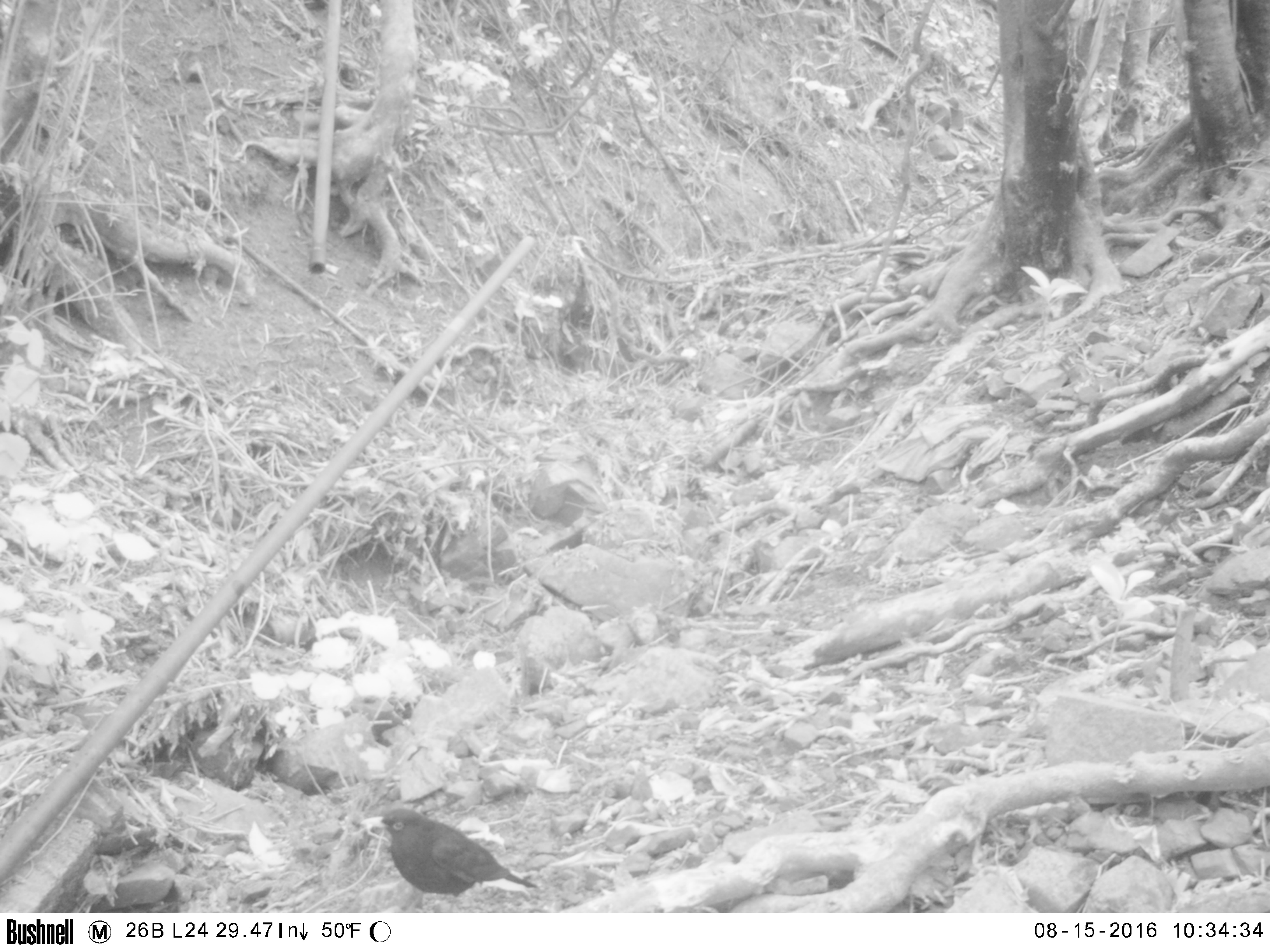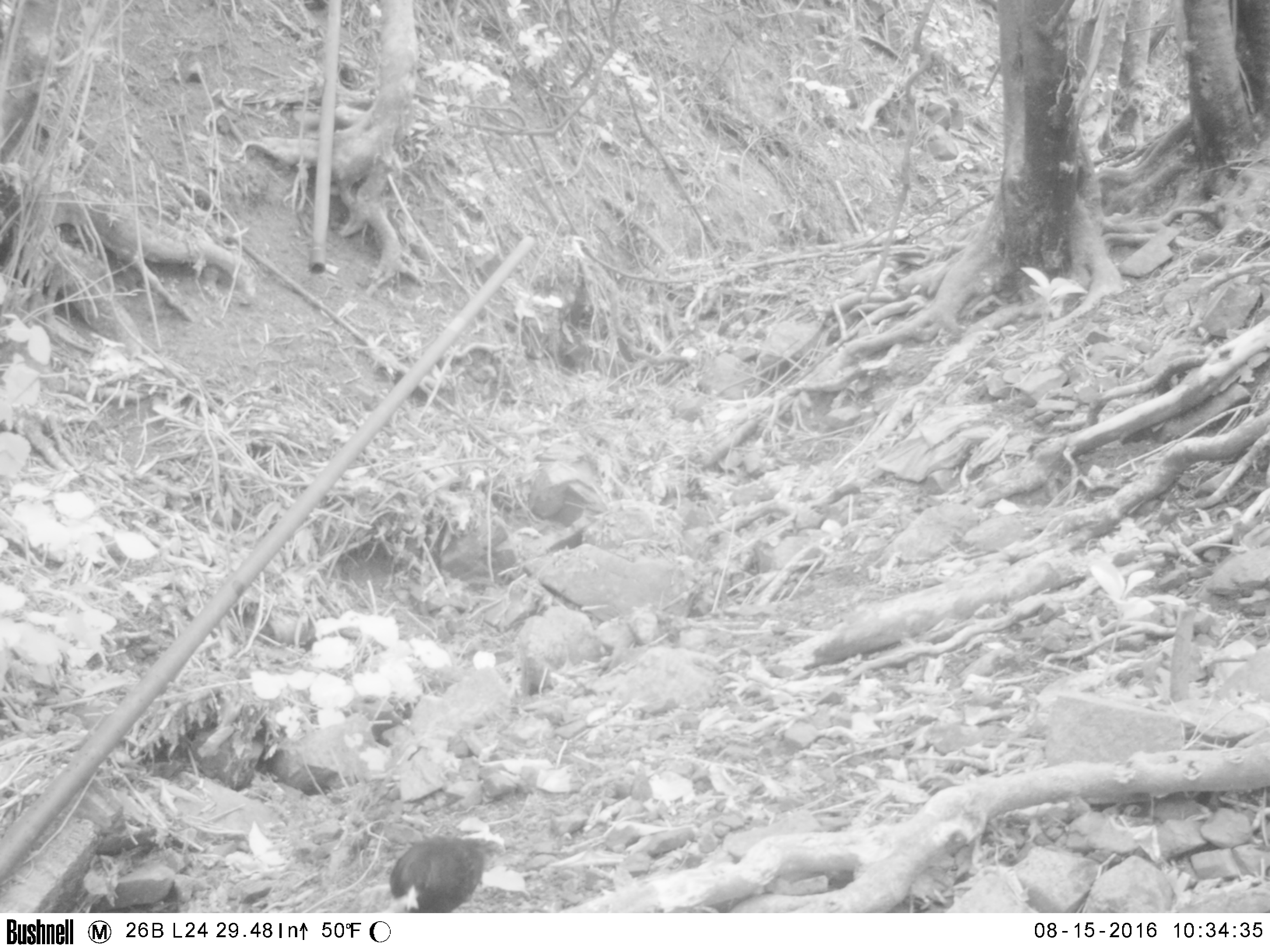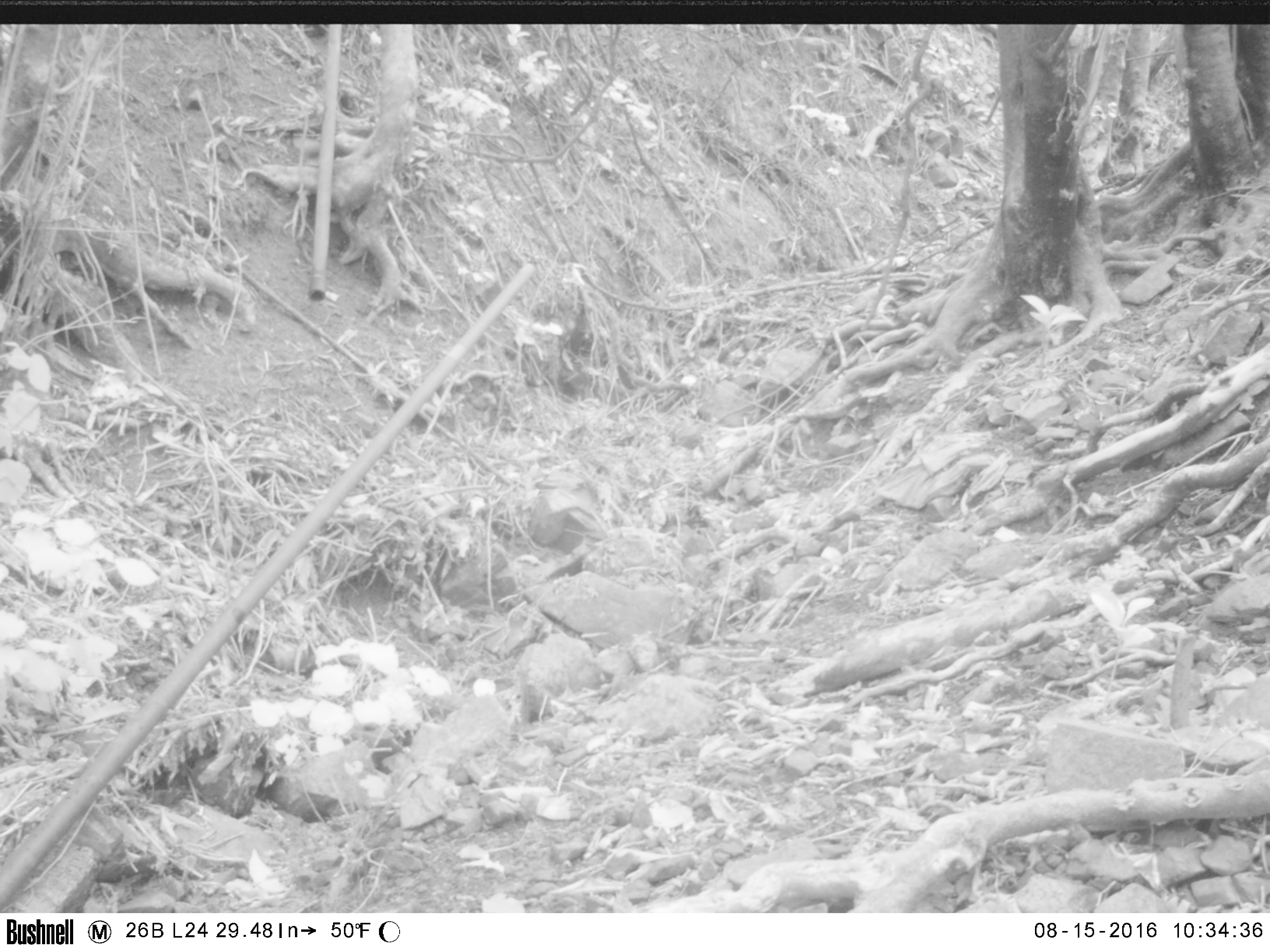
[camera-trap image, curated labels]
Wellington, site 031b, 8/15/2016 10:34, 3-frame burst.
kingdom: Animalia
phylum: Chordata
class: Aves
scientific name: Aves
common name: bird